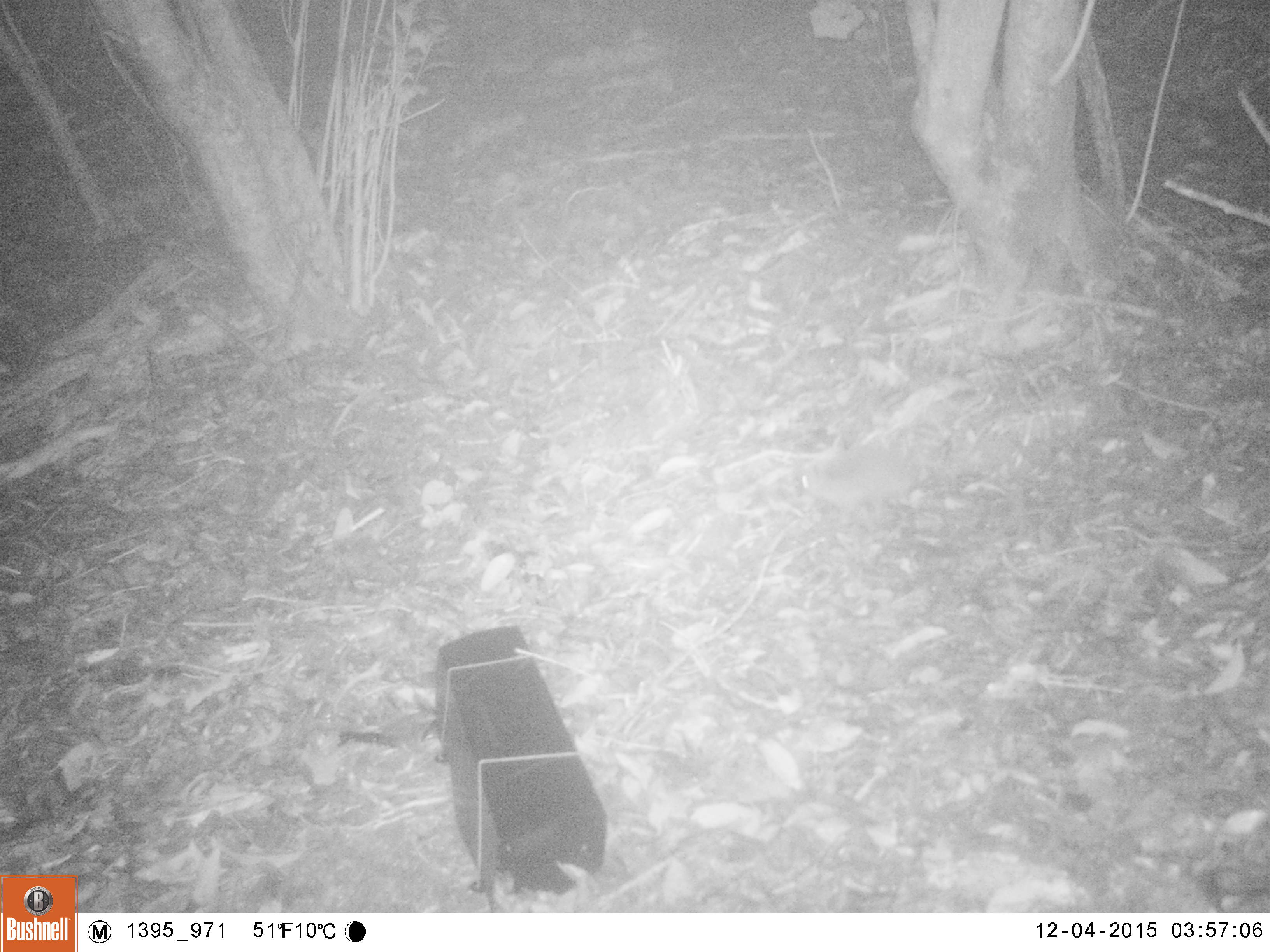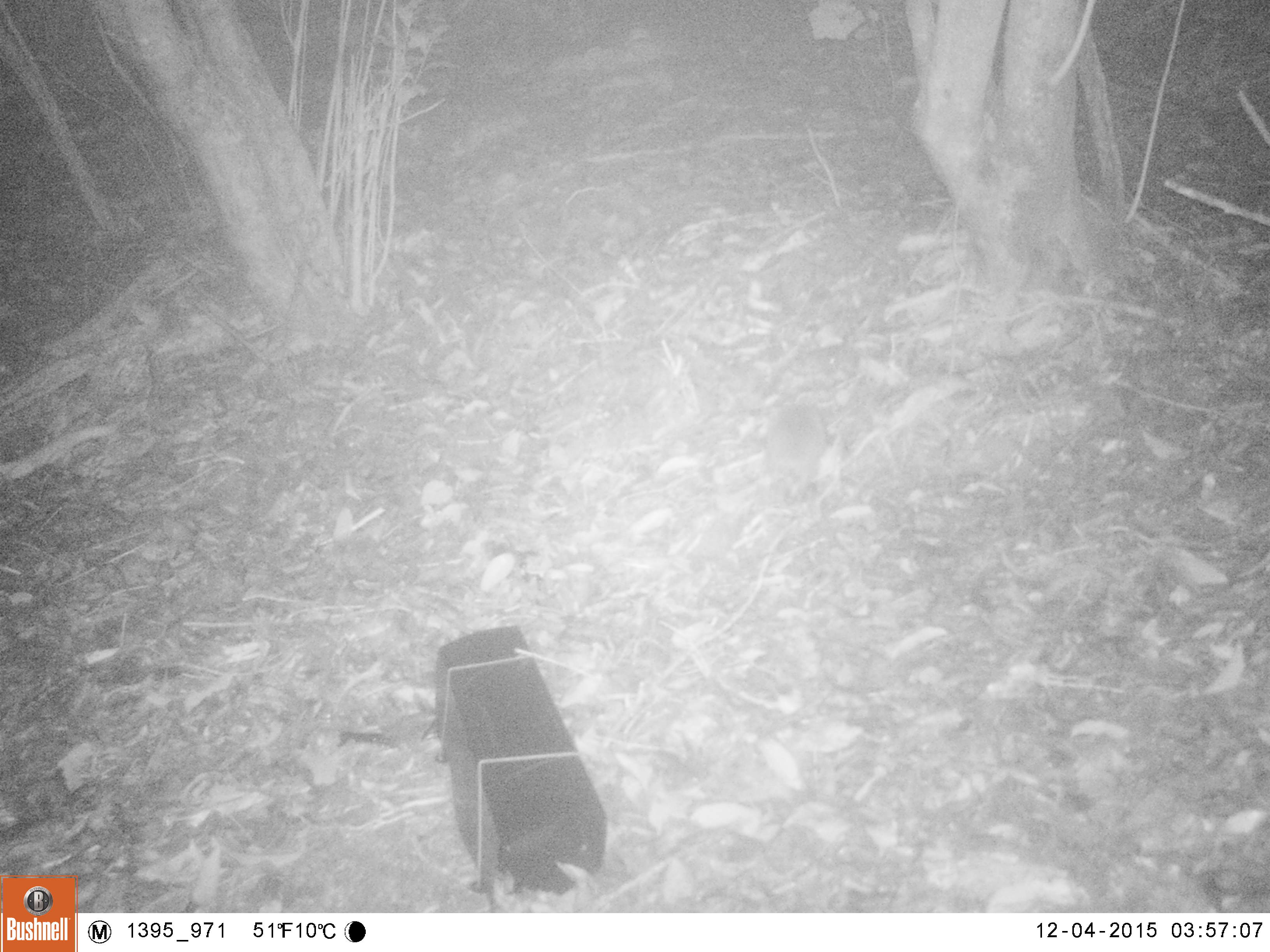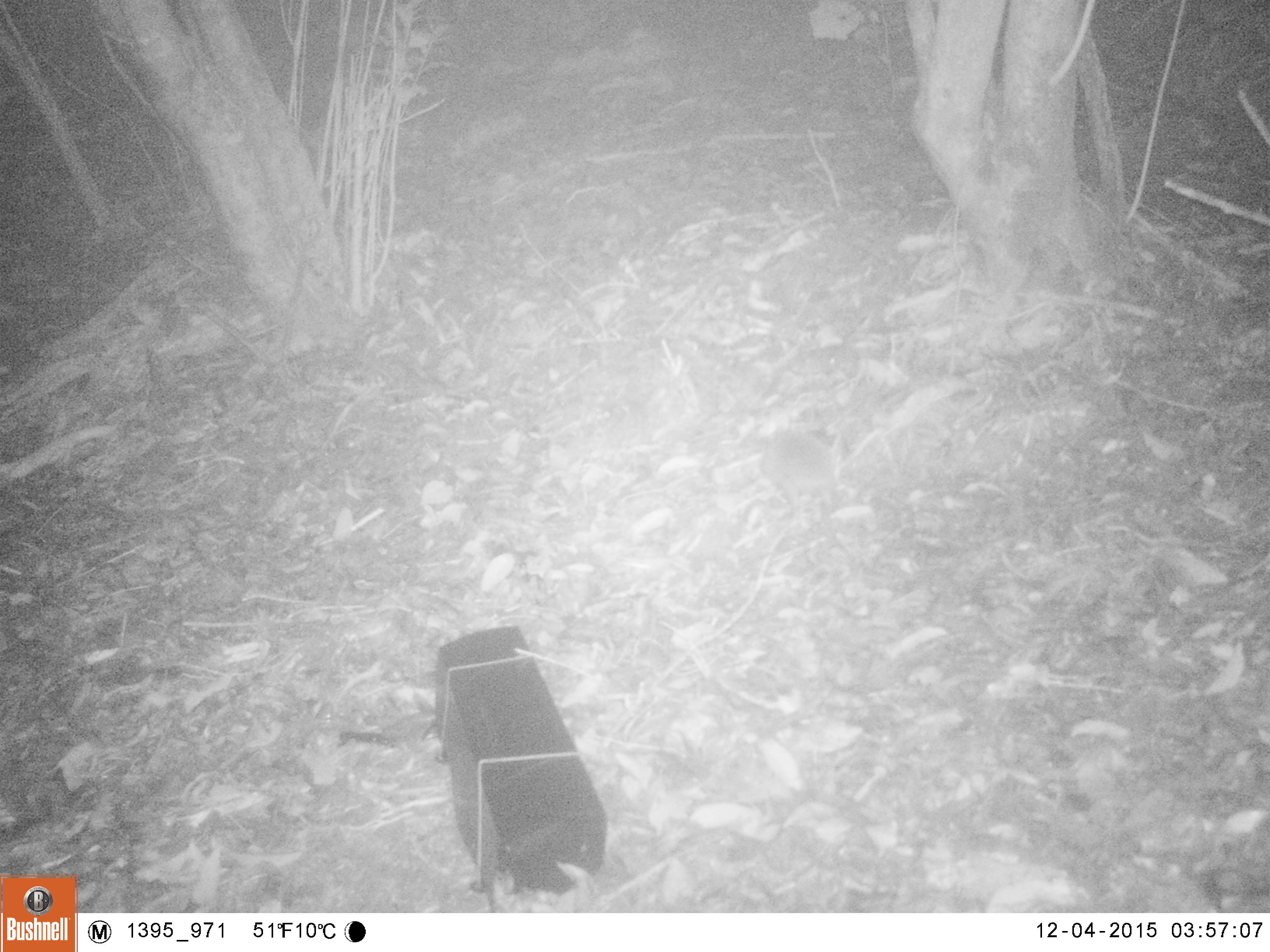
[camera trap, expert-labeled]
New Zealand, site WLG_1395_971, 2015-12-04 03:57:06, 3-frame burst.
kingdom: Animalia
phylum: Chordata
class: Mammalia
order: Eulipotyphla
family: Erinaceidae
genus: Erinaceus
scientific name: Erinaceus europaeus europaeus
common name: european hedgehog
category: hedgehog